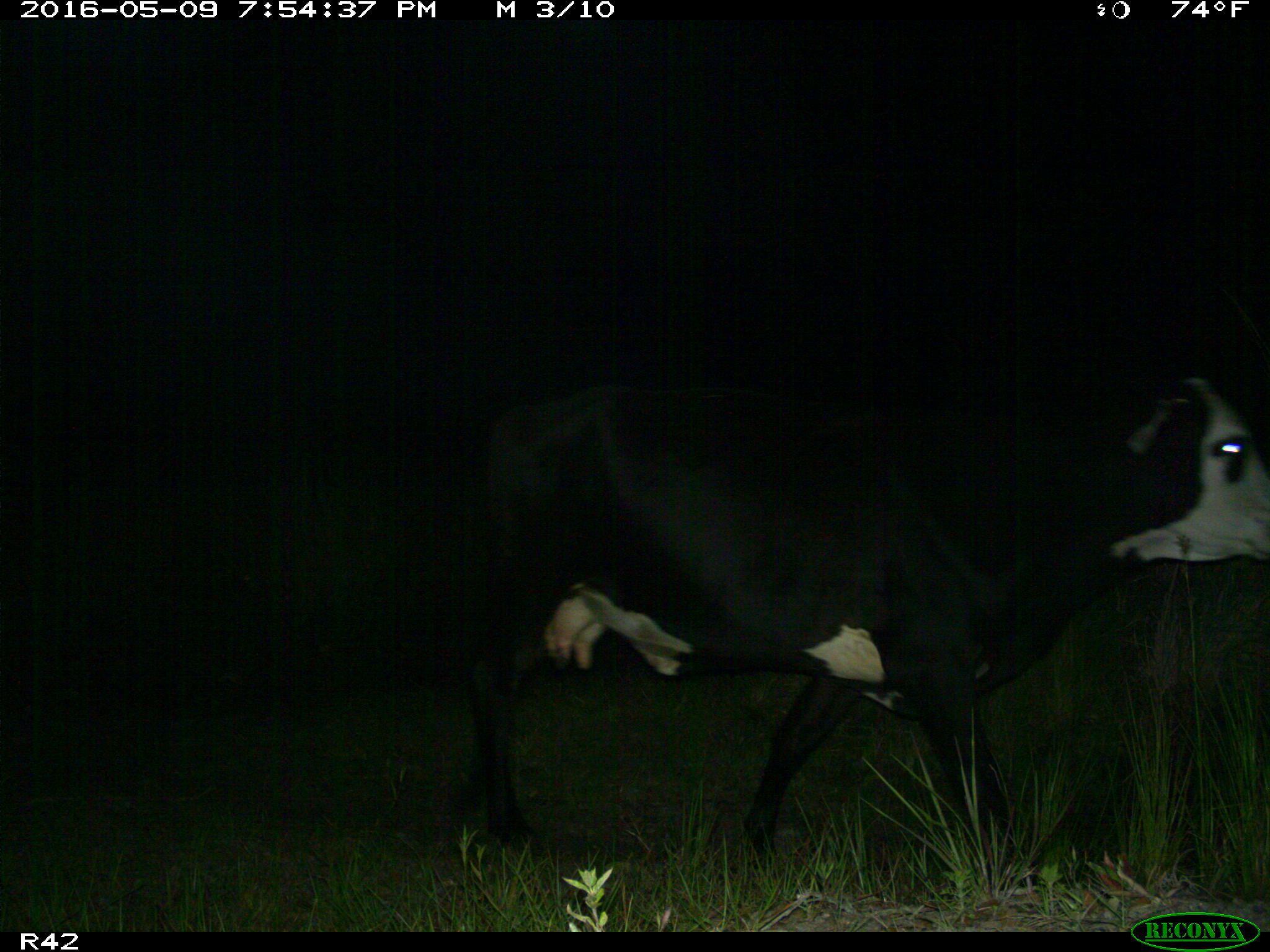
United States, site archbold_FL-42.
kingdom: Animalia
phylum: Chordata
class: Mammalia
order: Artiodactyla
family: Bovidae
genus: Bos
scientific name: Bos taurus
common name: domestic cow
Bos taurus (domestic cow).